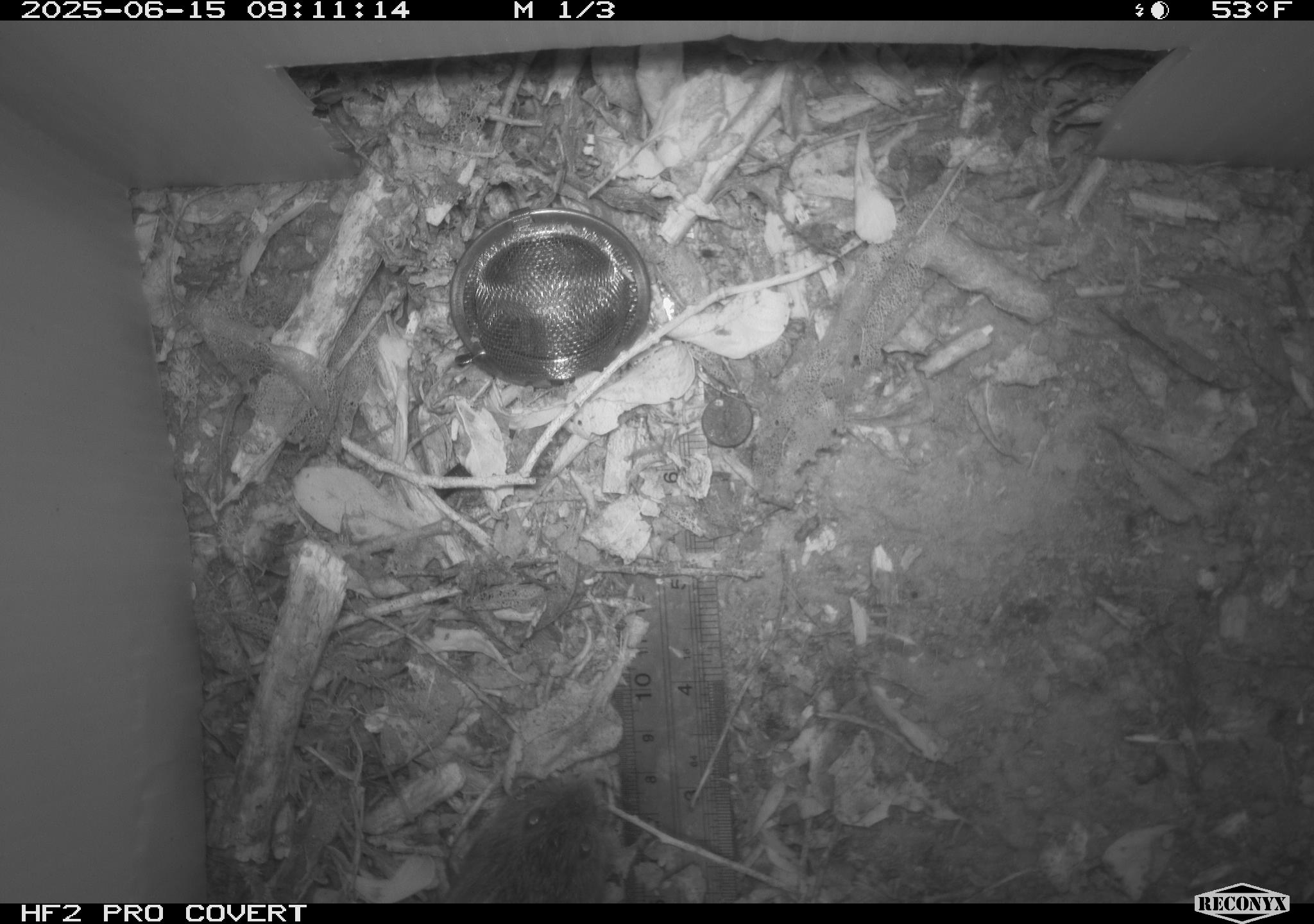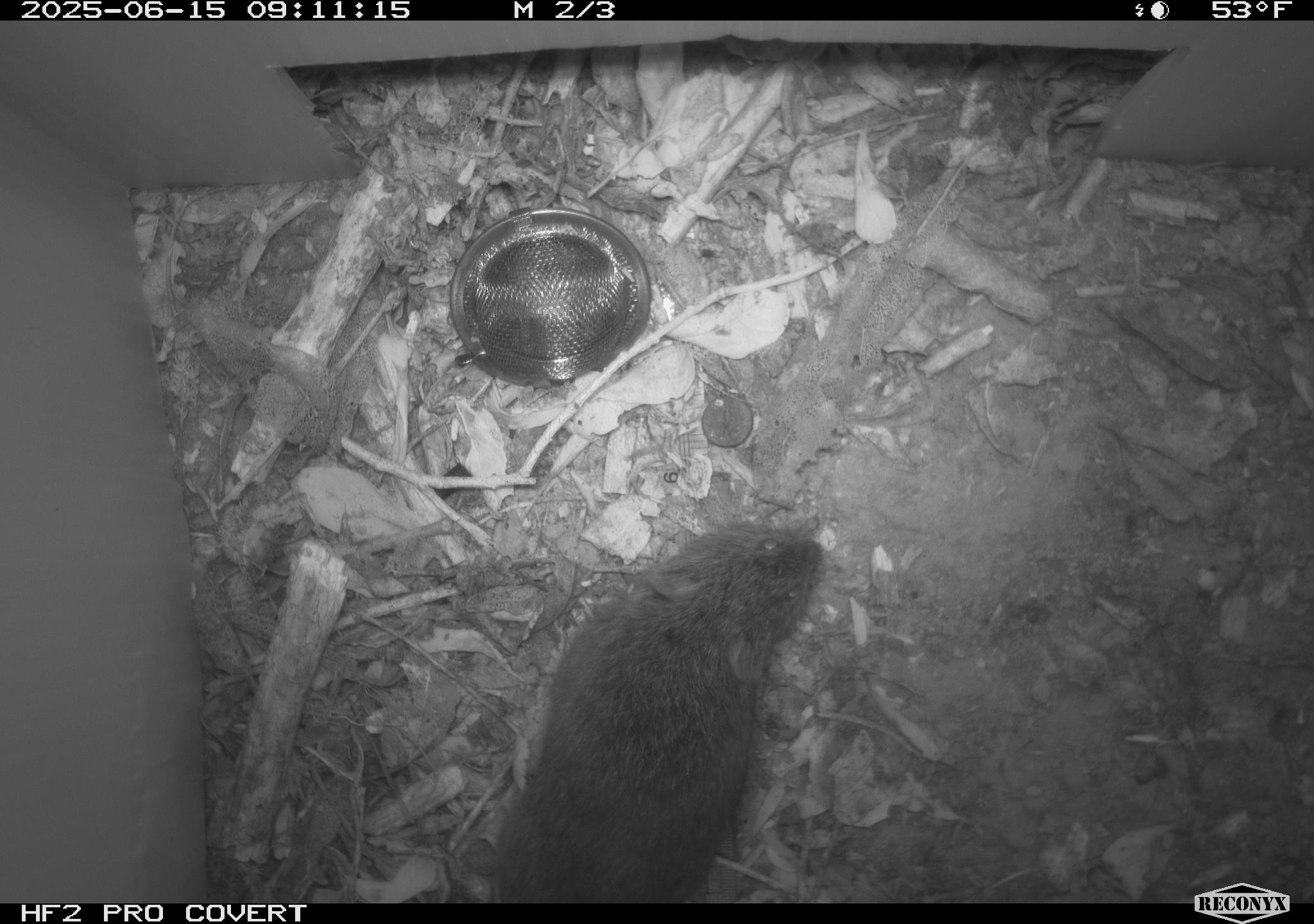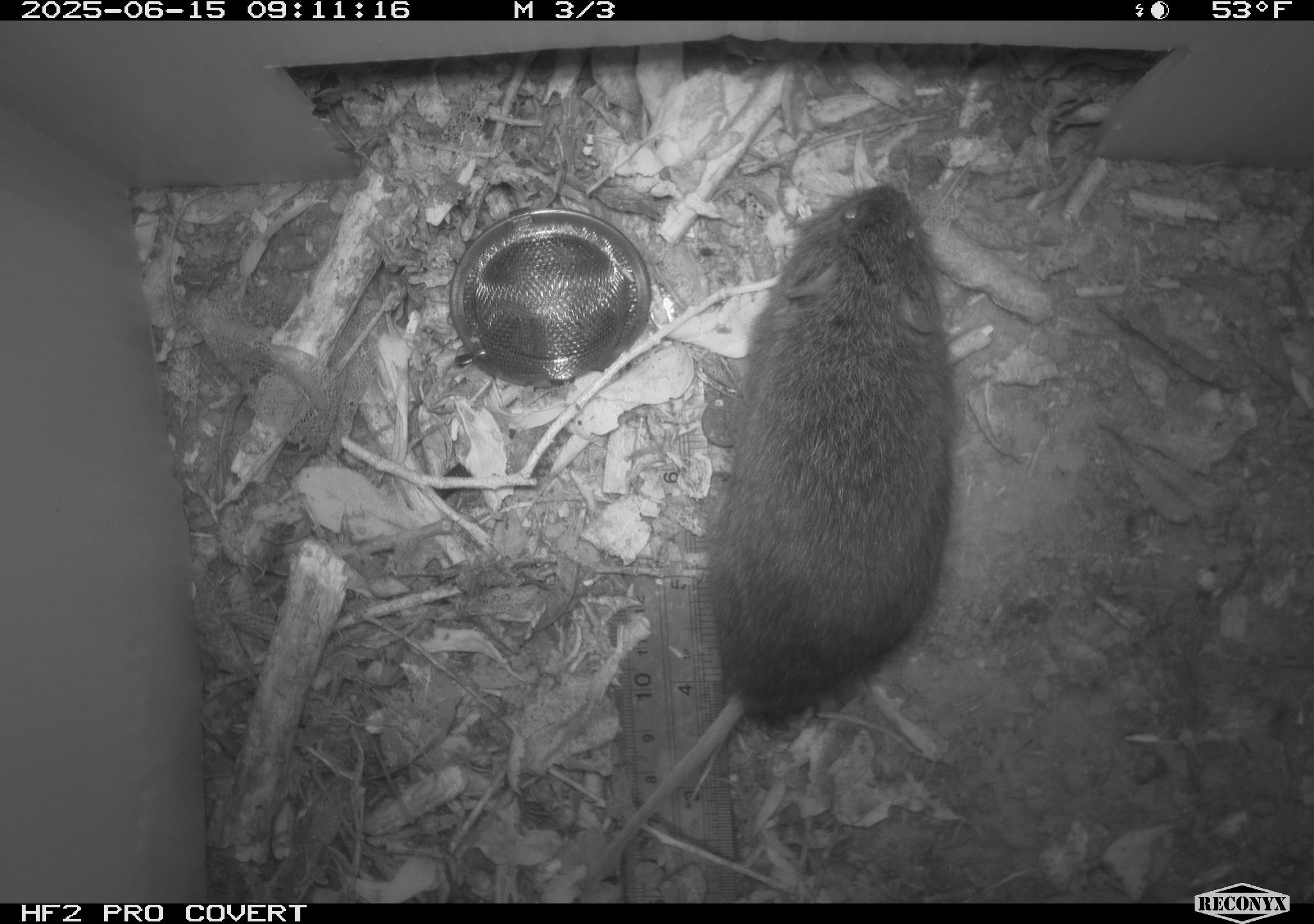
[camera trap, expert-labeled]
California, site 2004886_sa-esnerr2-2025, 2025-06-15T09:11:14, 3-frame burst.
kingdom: Animalia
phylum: Chordata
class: Mammalia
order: Rodentia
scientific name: Rodentia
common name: rodent